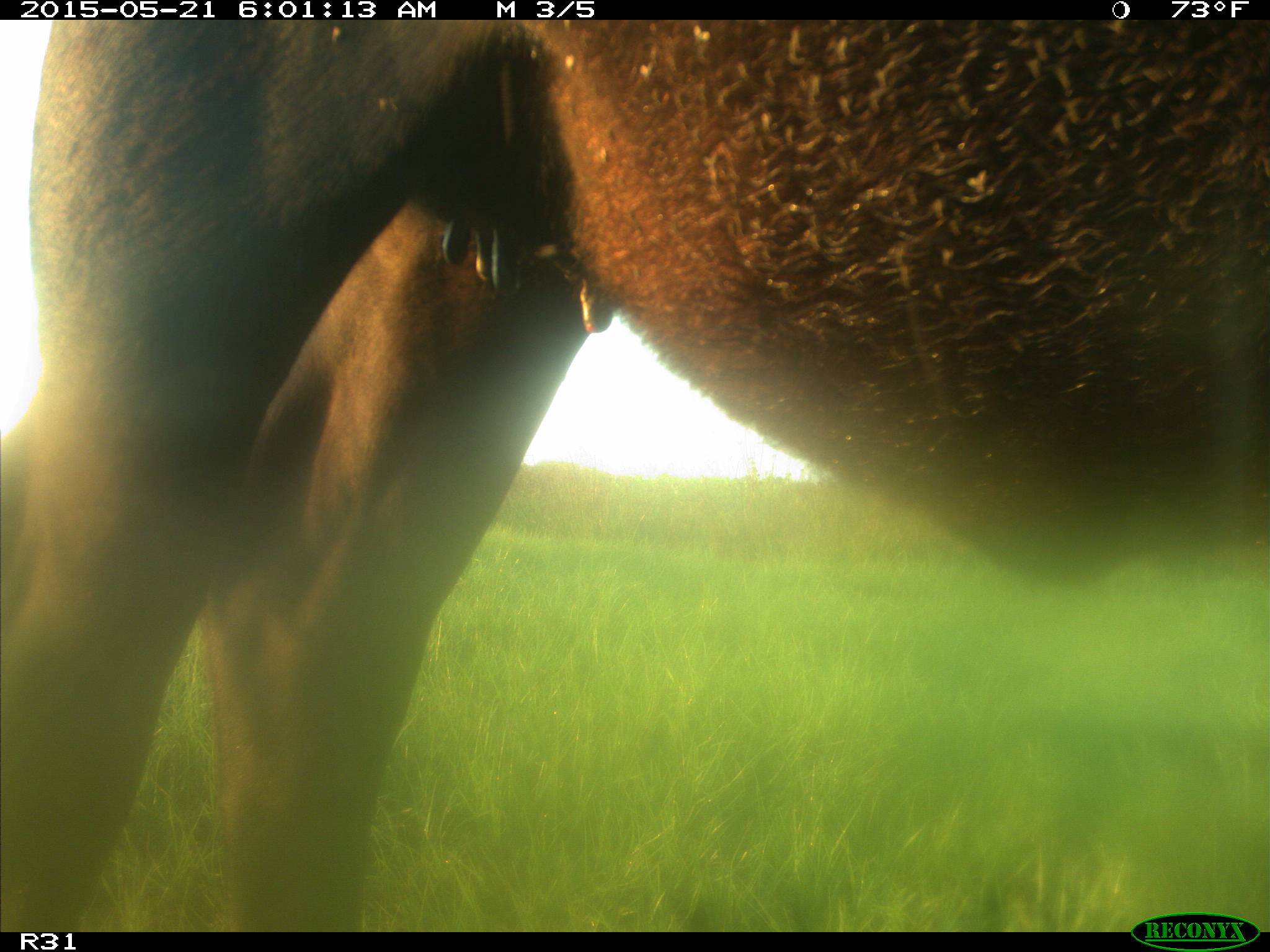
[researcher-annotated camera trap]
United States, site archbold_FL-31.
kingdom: Animalia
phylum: Chordata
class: Mammalia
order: Artiodactyla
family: Bovidae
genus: Bos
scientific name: Bos taurus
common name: domestic cow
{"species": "Bos taurus (domestic cow)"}